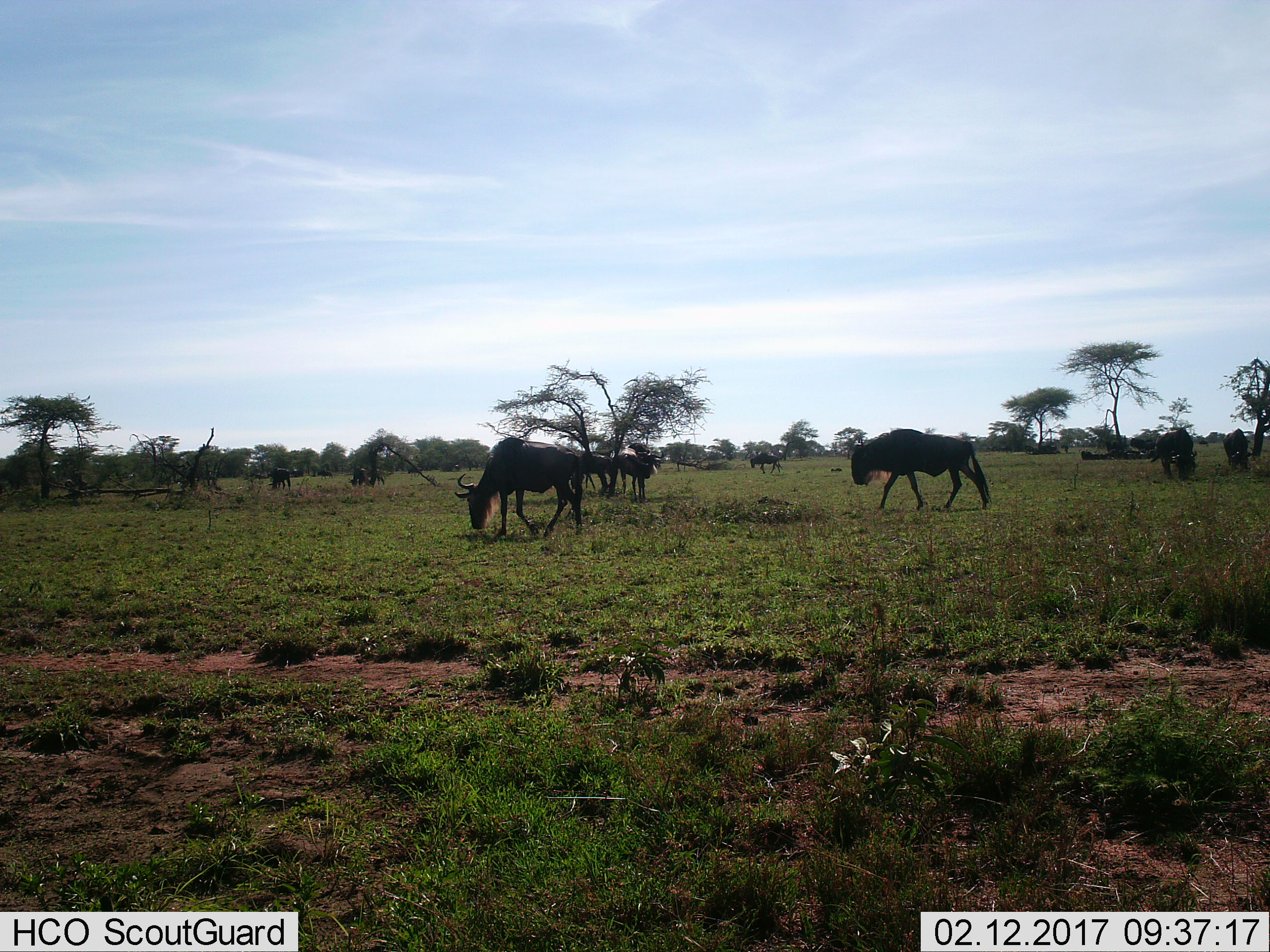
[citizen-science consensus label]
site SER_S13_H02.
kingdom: Animalia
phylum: Chordata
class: Mammalia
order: Artiodactyla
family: Bovidae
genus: Connochaetes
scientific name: Connochaetes taurinus taurinus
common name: blue wildebeest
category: wildebeestblue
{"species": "wildebeestblue (blue wildebeest) (Connochaetes taurinus taurinus)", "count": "11-50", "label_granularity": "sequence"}